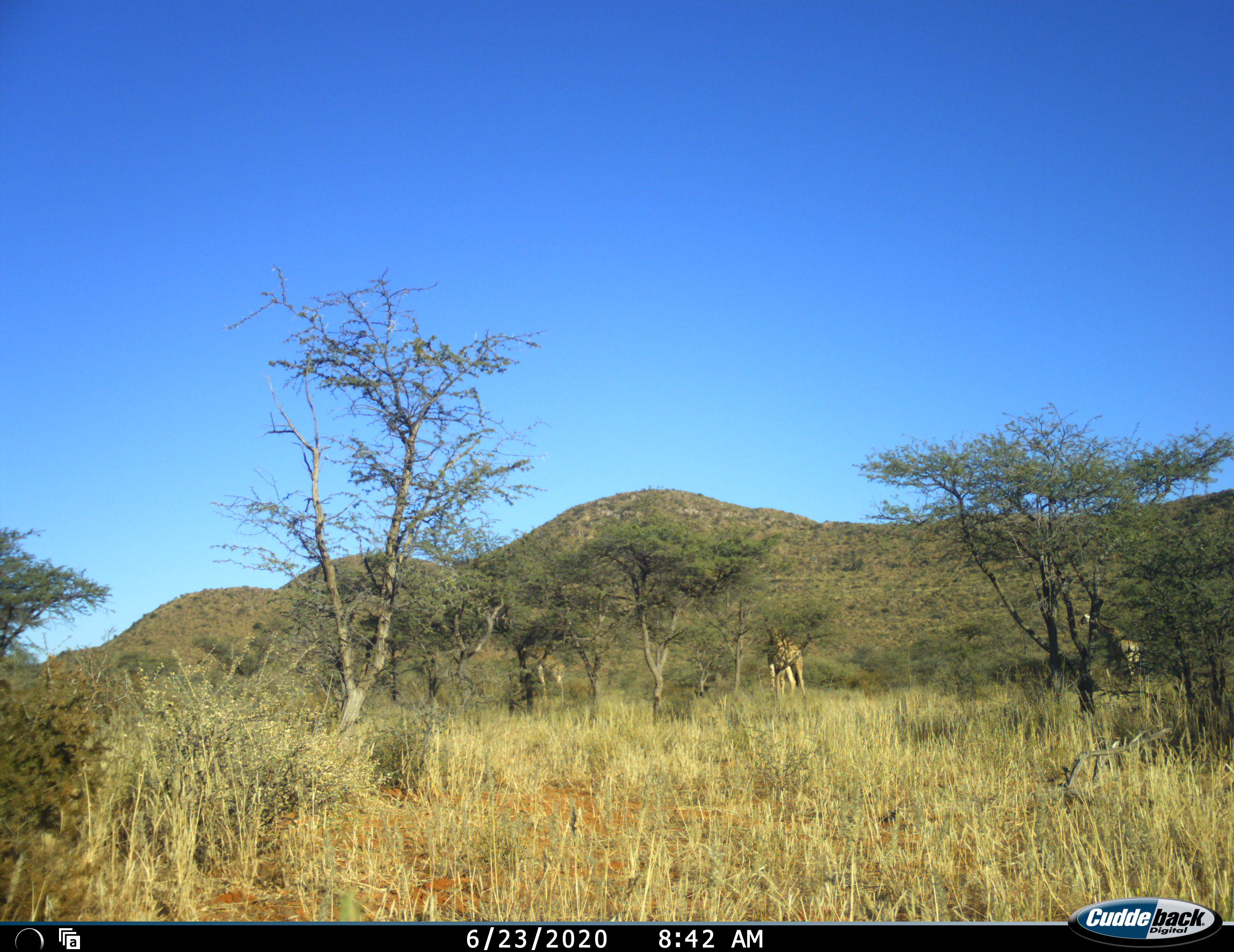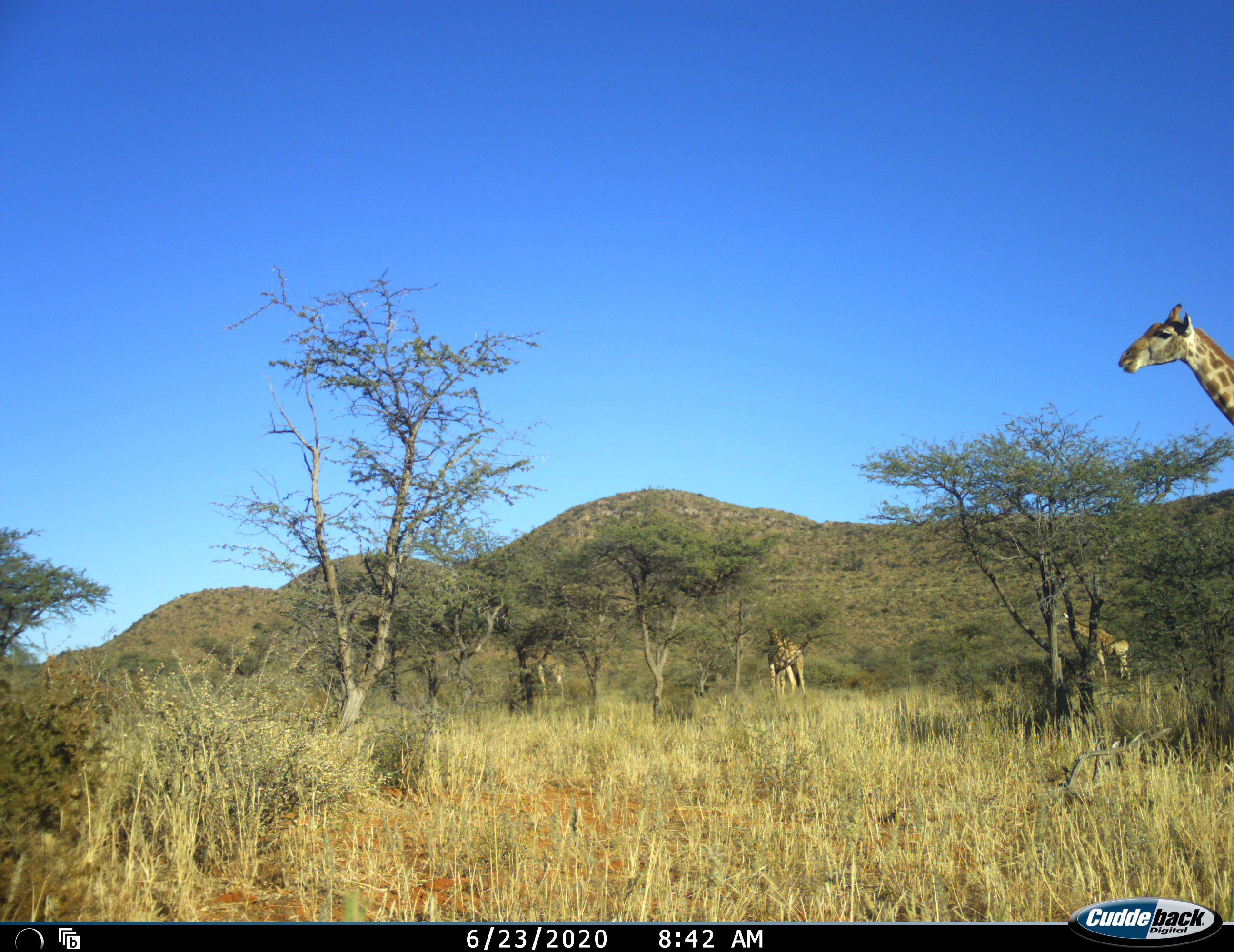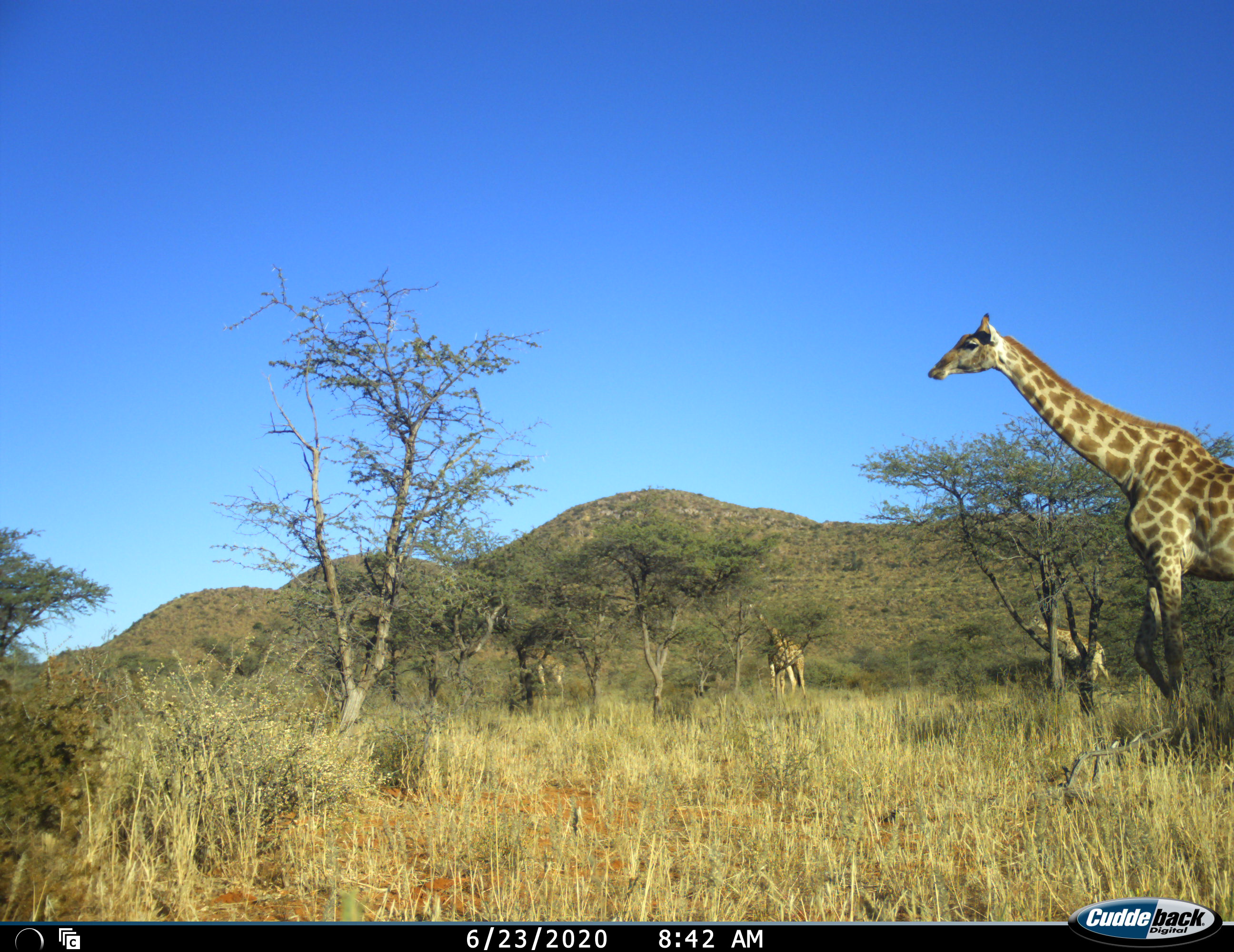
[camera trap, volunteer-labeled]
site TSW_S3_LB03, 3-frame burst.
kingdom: Animalia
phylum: Chordata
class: Mammalia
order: Artiodactyla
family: Giraffidae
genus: Giraffa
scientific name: Giraffa camelopardalis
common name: giraffe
Giraffe (Giraffa camelopardalis), count 4. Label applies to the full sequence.